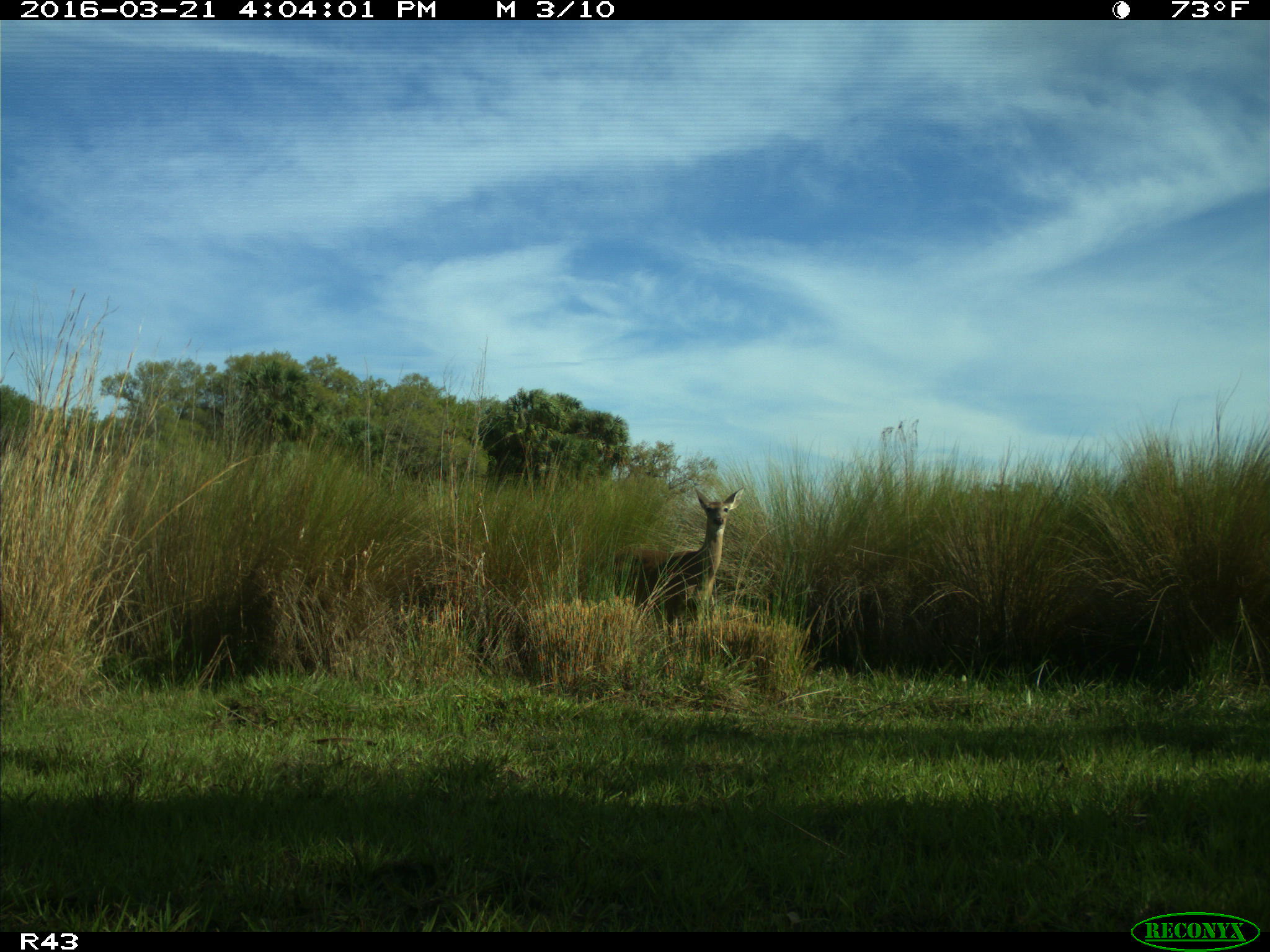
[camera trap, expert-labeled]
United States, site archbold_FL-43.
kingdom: Animalia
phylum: Chordata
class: Mammalia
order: Artiodactyla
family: Cervidae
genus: Odocoileus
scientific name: Odocoileus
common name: deer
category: unidentified deer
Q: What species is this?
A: Unidentified deer (deer) (Odocoileus).